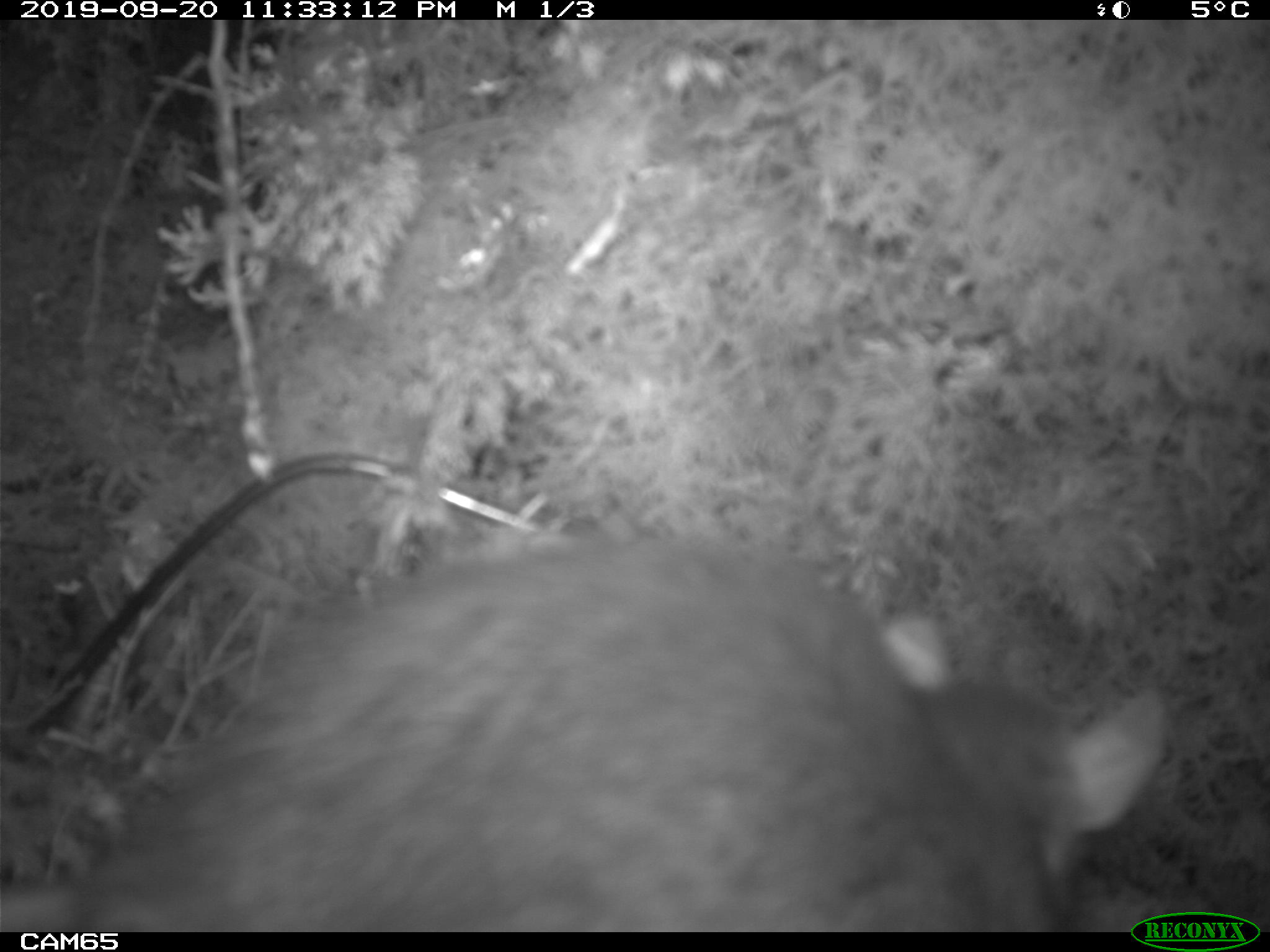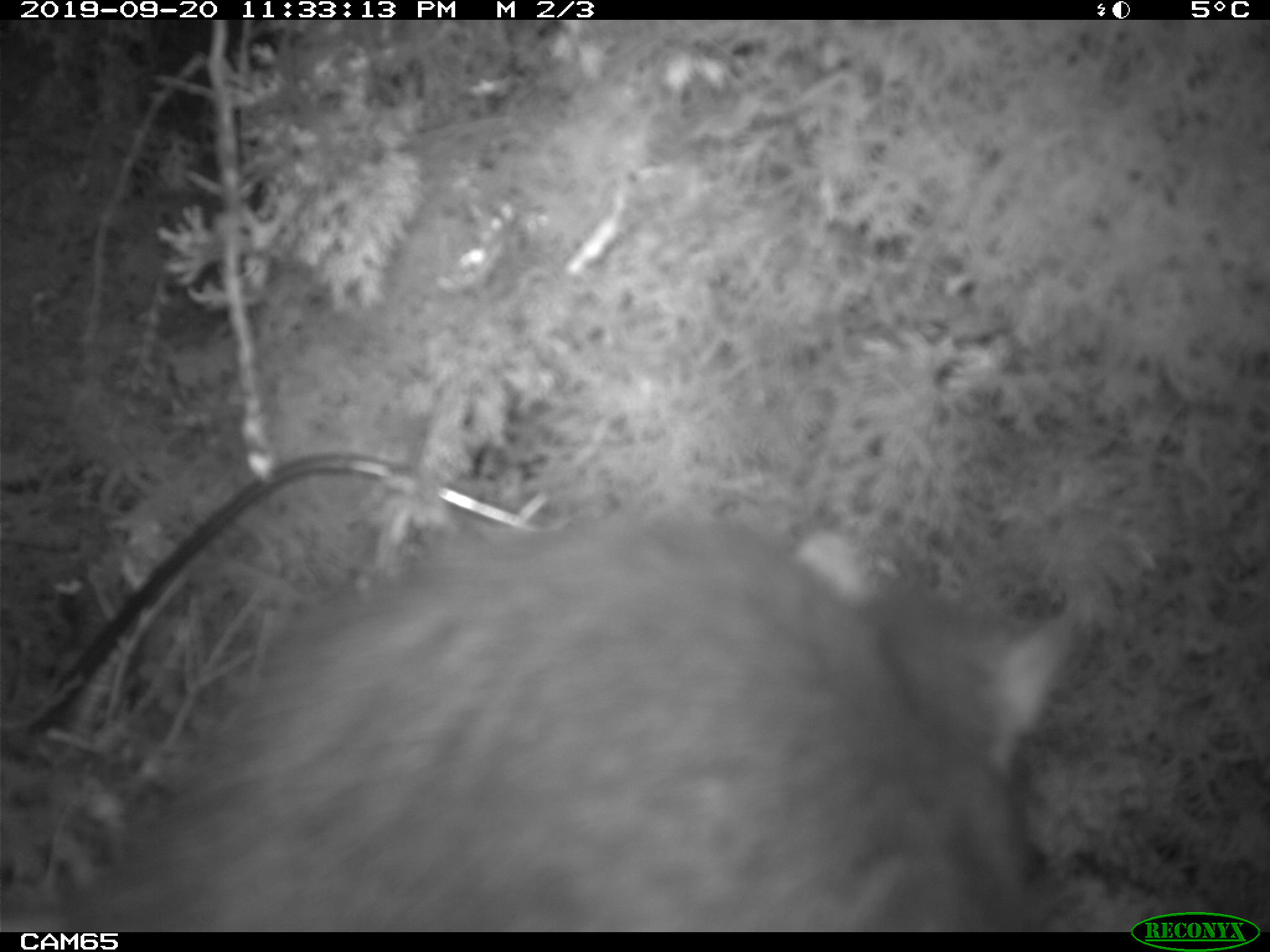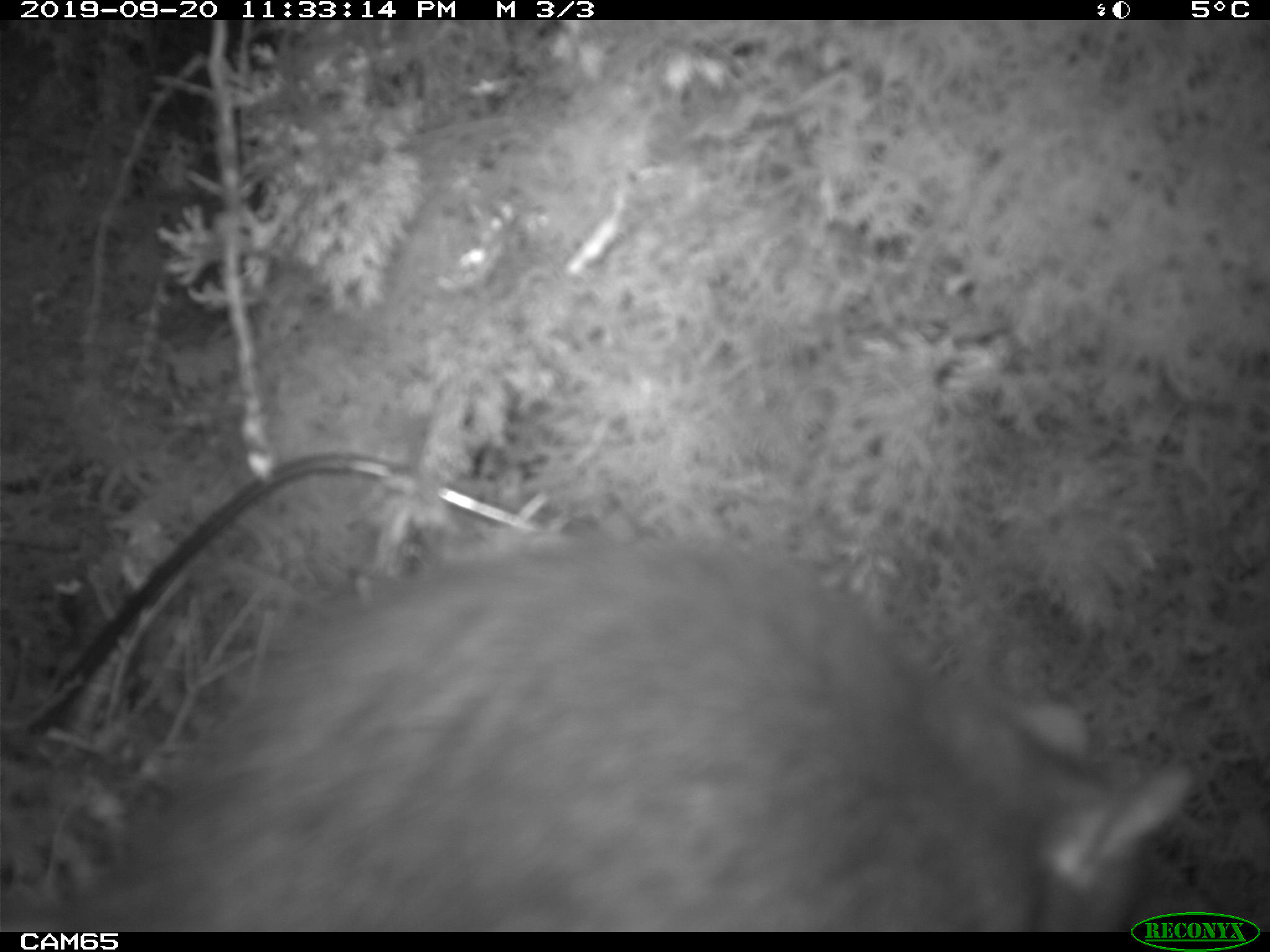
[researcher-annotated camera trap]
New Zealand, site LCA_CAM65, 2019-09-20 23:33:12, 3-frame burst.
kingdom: Animalia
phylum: Chordata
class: Mammalia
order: Rodentia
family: Muridae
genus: Rattus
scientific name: Rattus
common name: rat